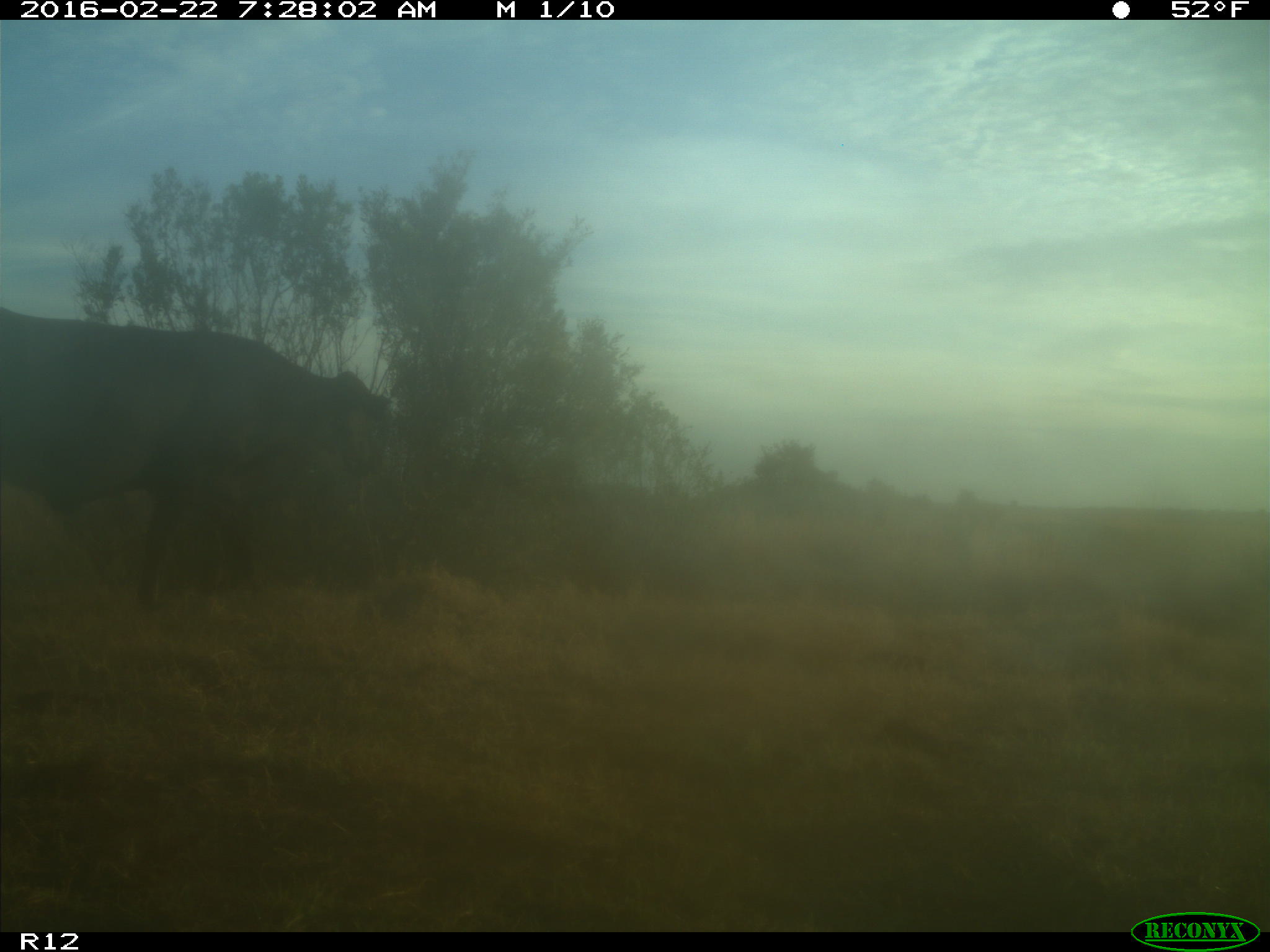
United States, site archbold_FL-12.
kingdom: Animalia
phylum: Chordata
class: Mammalia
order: Artiodactyla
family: Bovidae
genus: Bos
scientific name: Bos taurus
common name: domestic cow